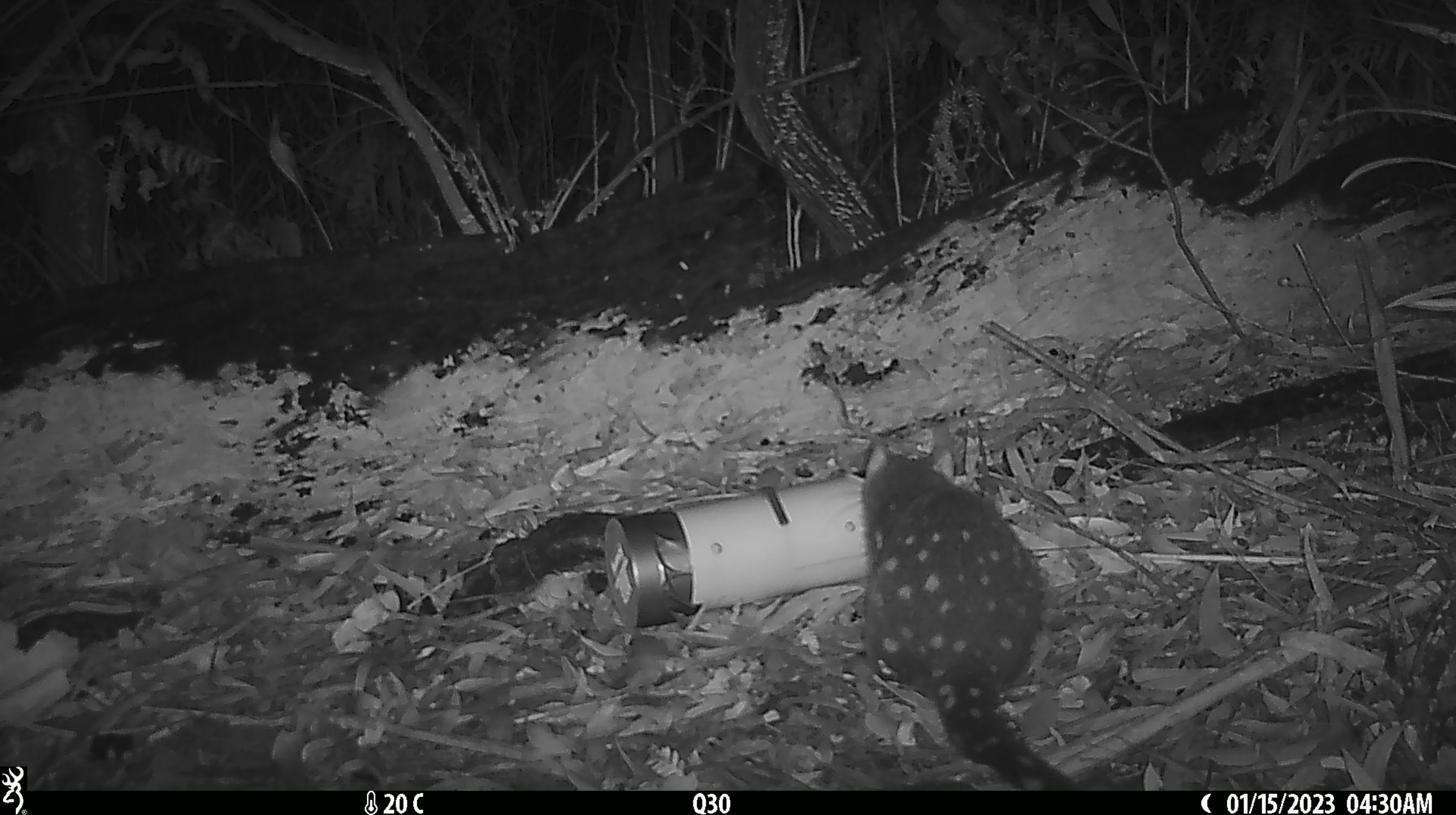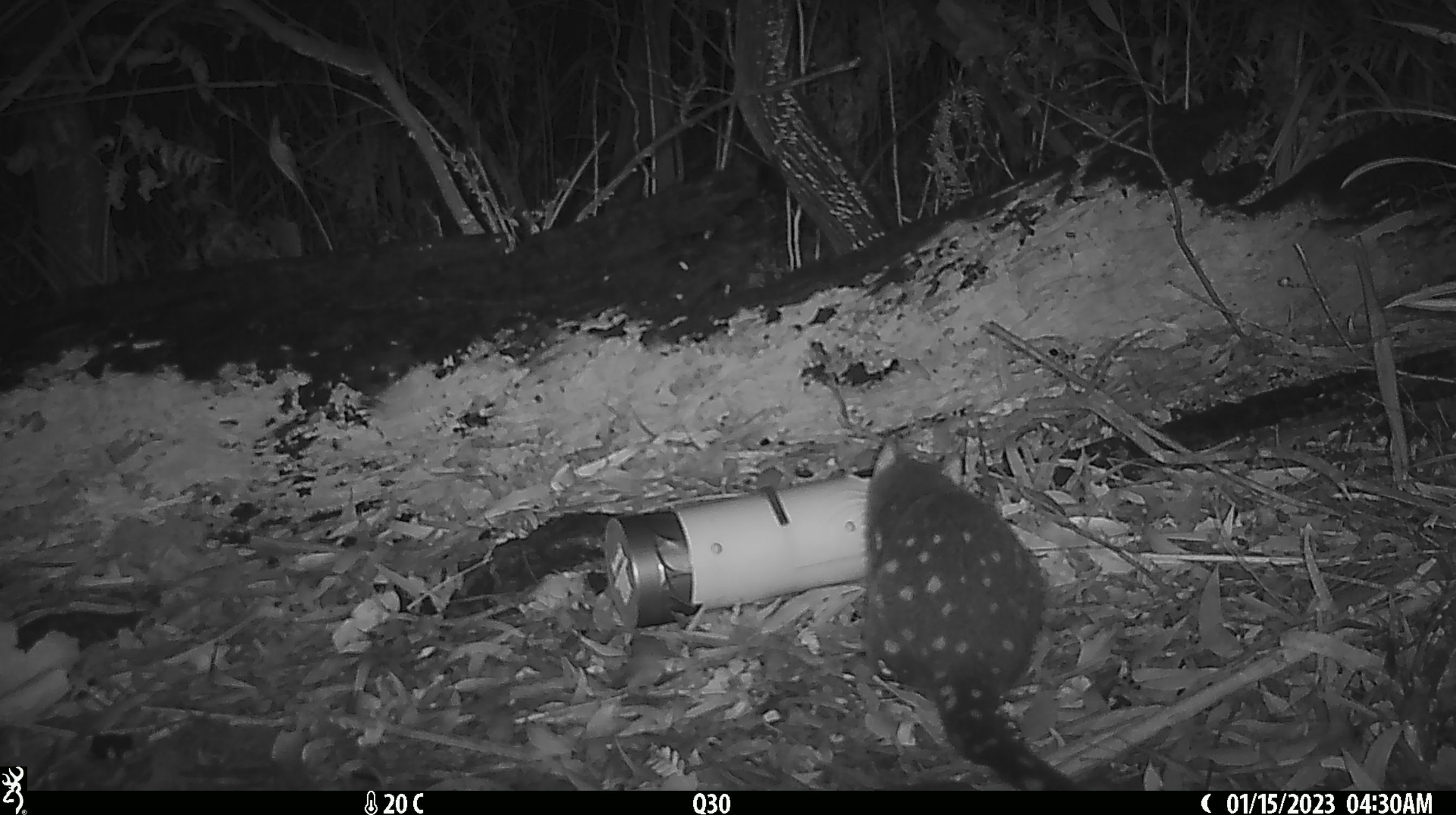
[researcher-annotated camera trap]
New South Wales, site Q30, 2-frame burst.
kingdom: Animalia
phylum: Chordata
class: Mammalia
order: Dasyuromorphia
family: Dasyuridae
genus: Dasyurus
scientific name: Dasyurus maculatus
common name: spotted-tailed quoll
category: quoll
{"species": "quoll (spotted-tailed quoll) (Dasyurus maculatus)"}